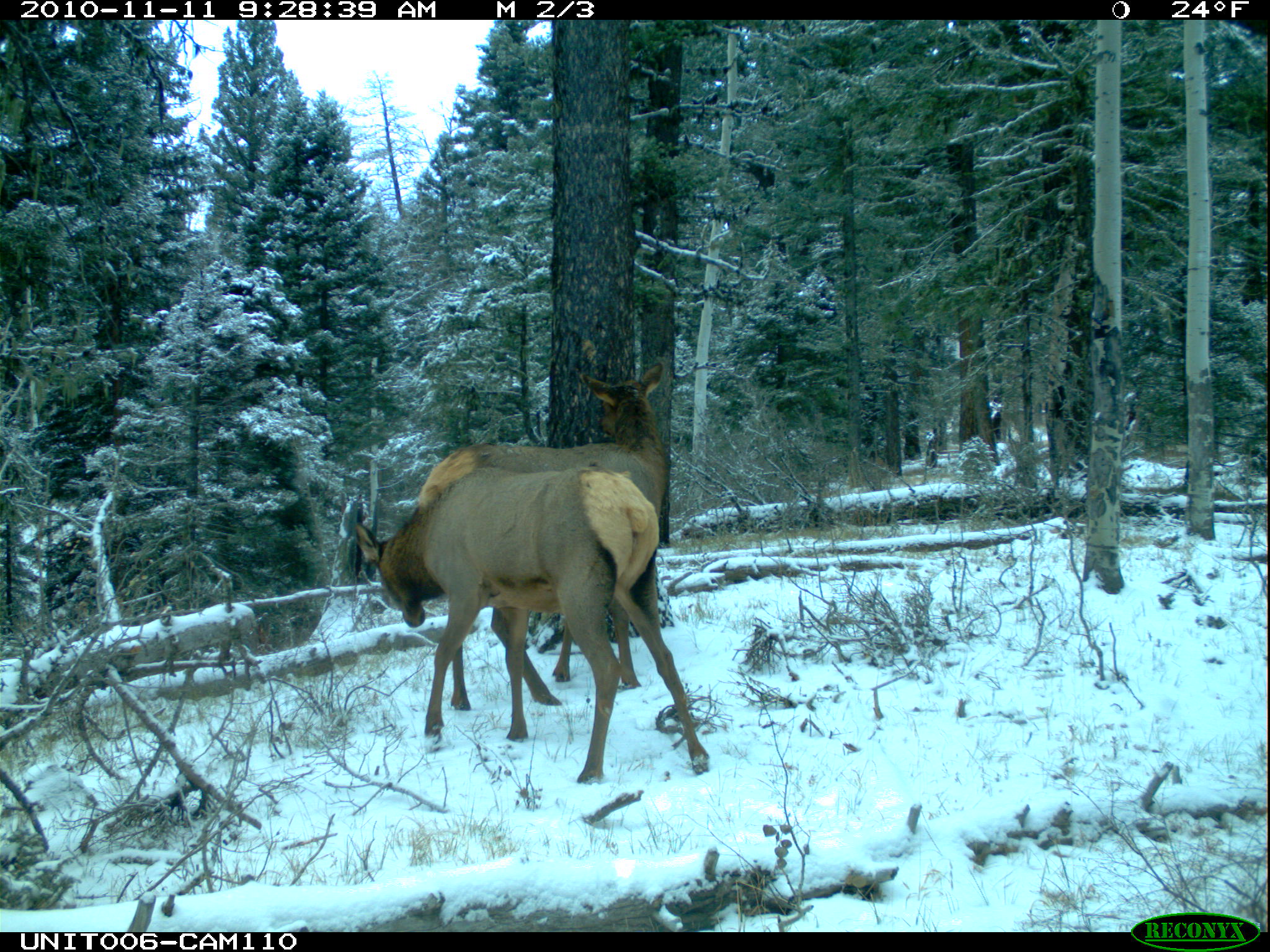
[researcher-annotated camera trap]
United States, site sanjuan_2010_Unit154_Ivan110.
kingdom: Animalia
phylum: Chordata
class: Mammalia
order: Artiodactyla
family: Cervidae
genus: Cervus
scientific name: Cervus elaphus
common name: red deer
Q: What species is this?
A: Cervus elaphus (red deer).